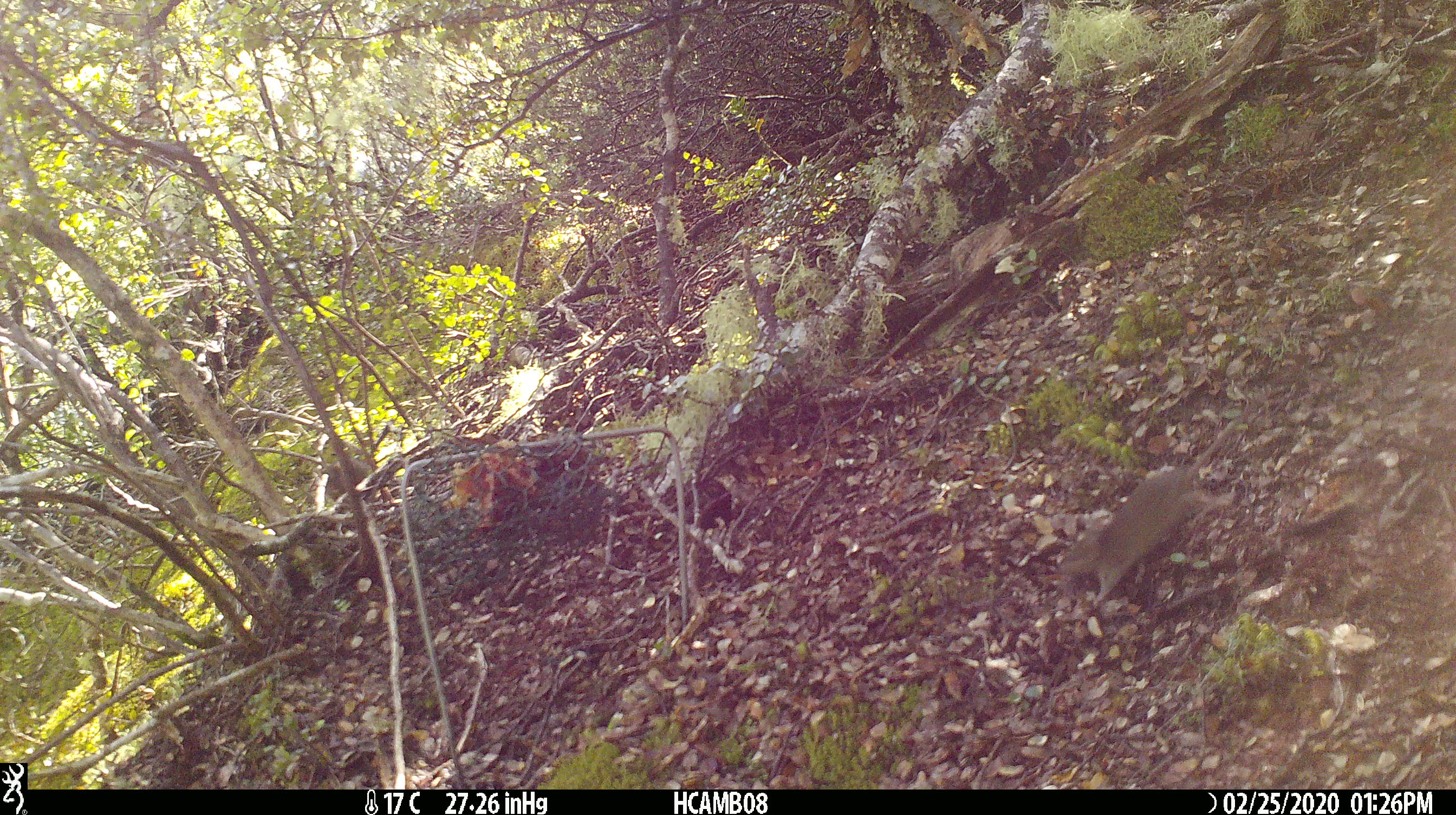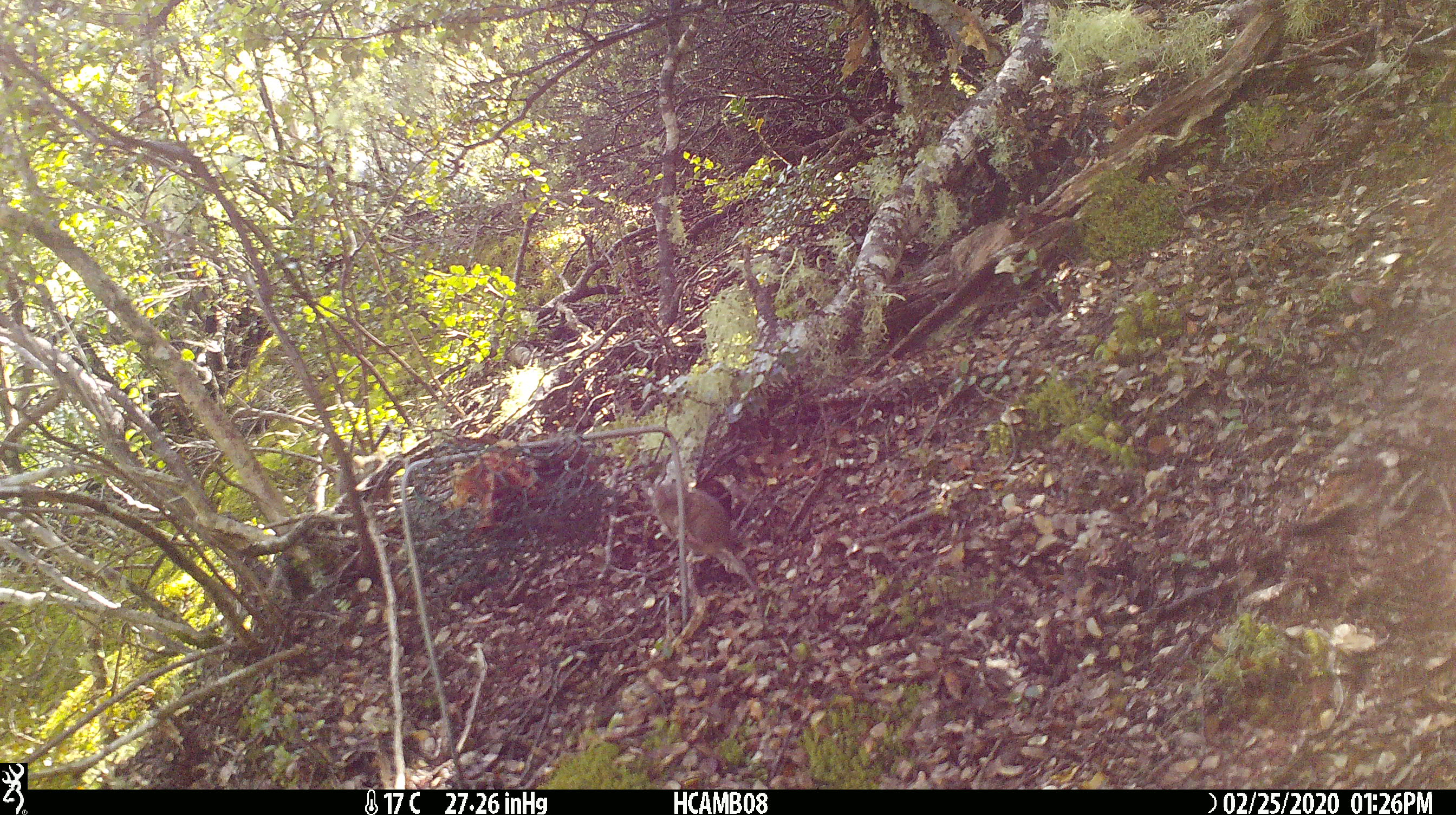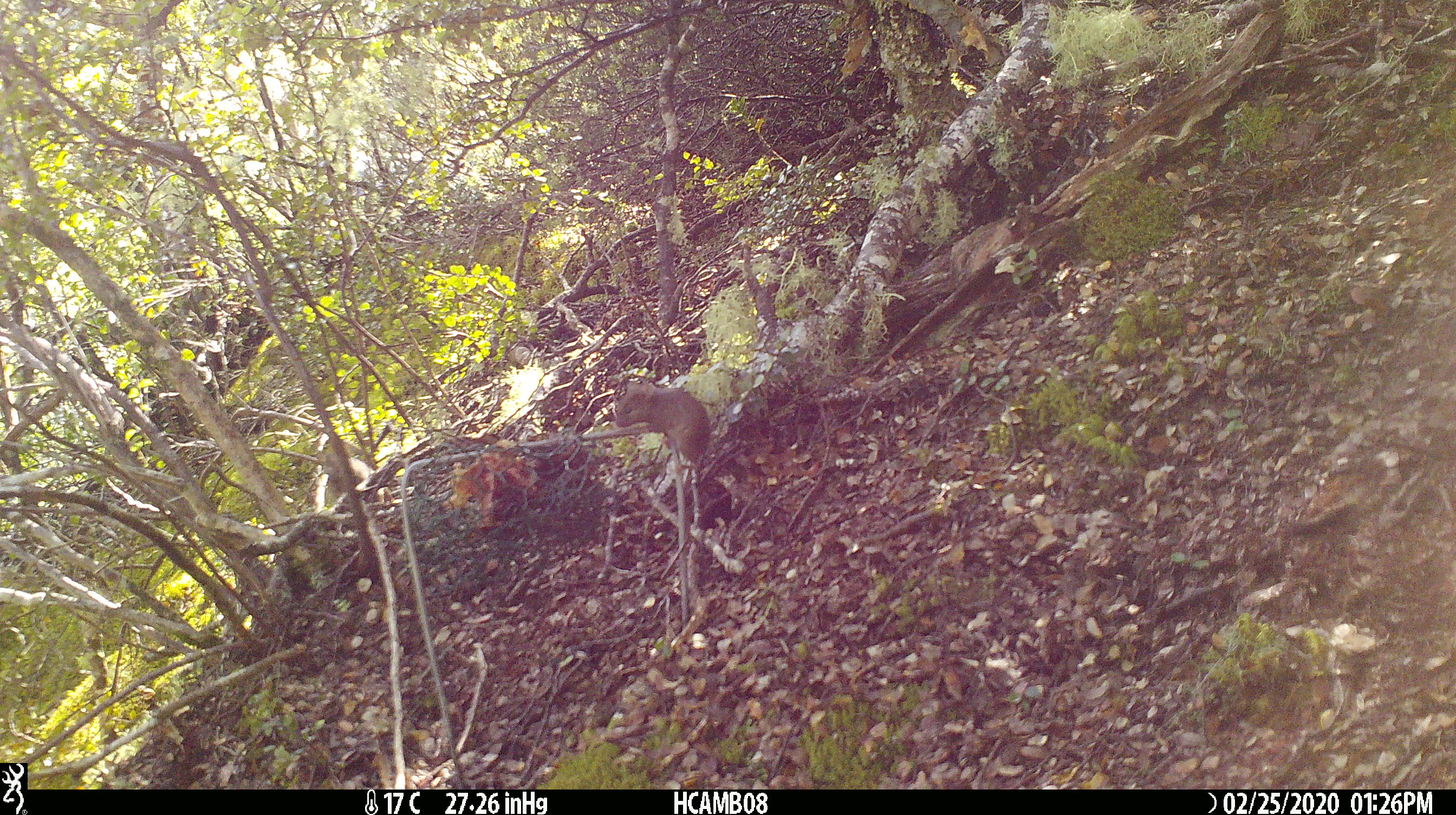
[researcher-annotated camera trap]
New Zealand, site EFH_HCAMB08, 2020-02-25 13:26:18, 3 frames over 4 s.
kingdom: Animalia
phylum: Chordata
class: Mammalia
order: Rodentia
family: Muridae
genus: Mus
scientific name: Mus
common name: mouse